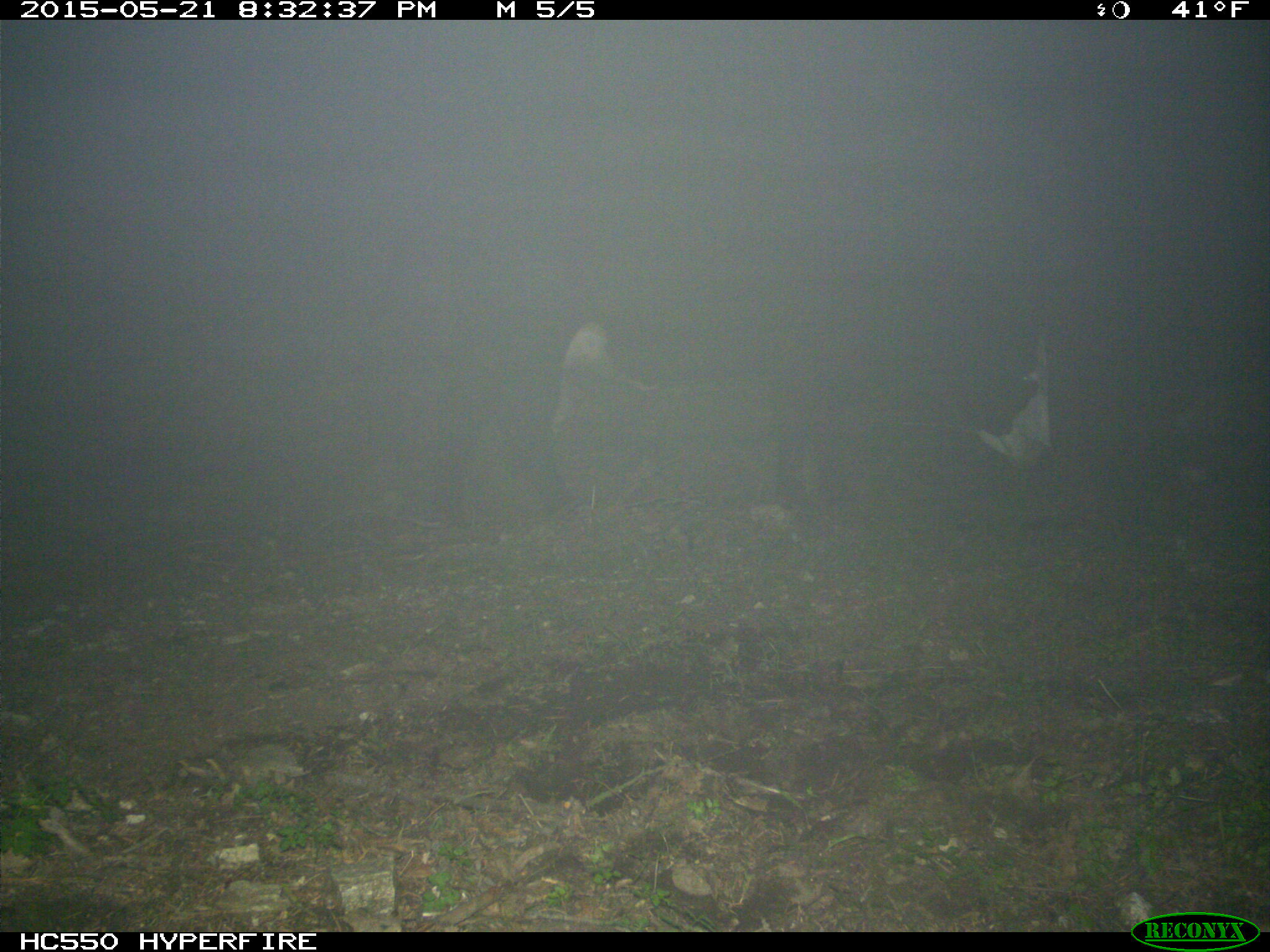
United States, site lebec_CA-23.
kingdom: Animalia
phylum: Chordata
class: Mammalia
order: Artiodactyla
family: Bovidae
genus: Bos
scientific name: Bos taurus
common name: domestic cow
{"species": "Bos taurus (domestic cow)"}